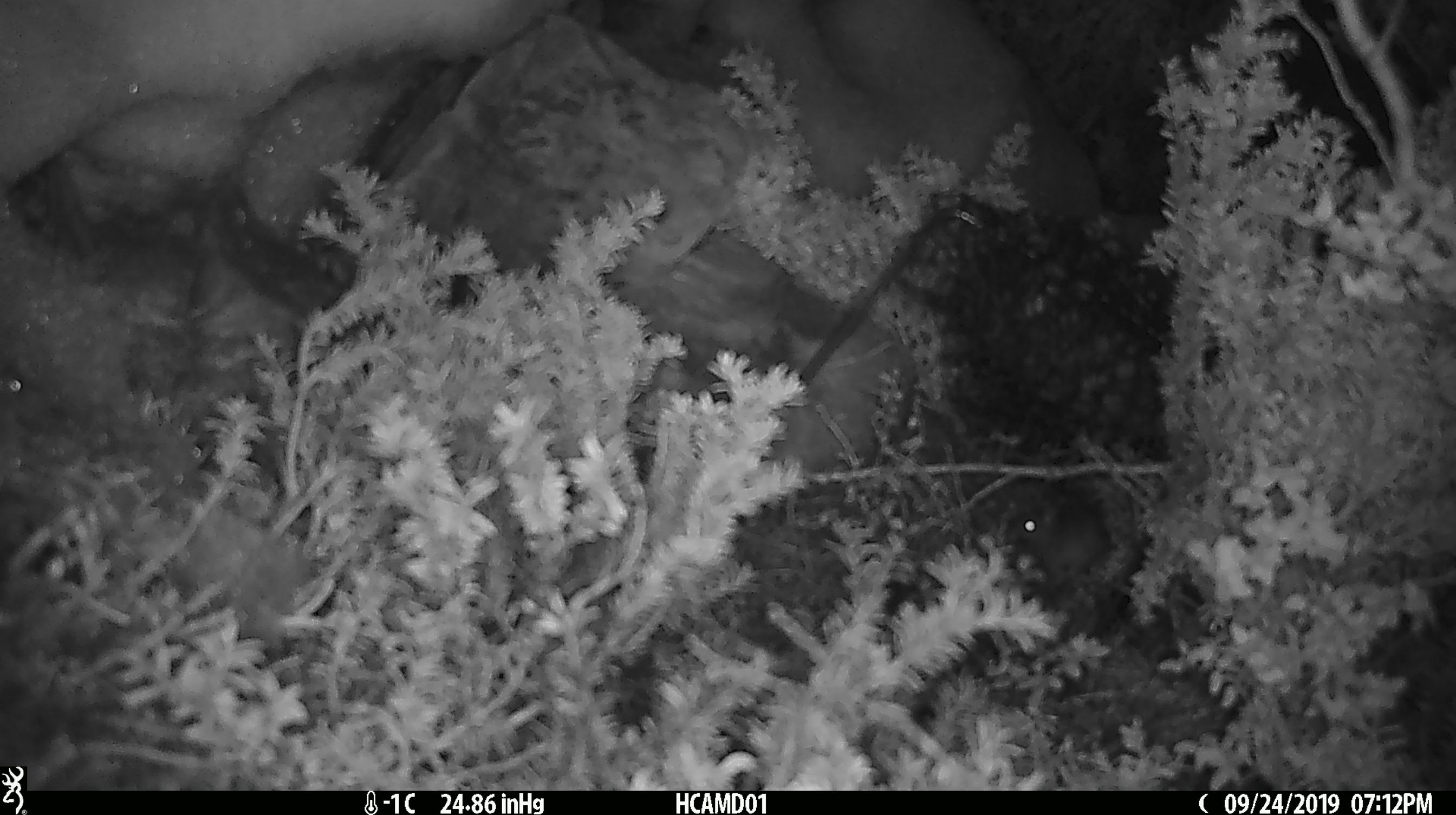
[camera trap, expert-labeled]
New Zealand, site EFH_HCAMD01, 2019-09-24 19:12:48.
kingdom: Animalia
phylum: Chordata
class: Mammalia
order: Rodentia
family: Muridae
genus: Mus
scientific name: Mus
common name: mouse